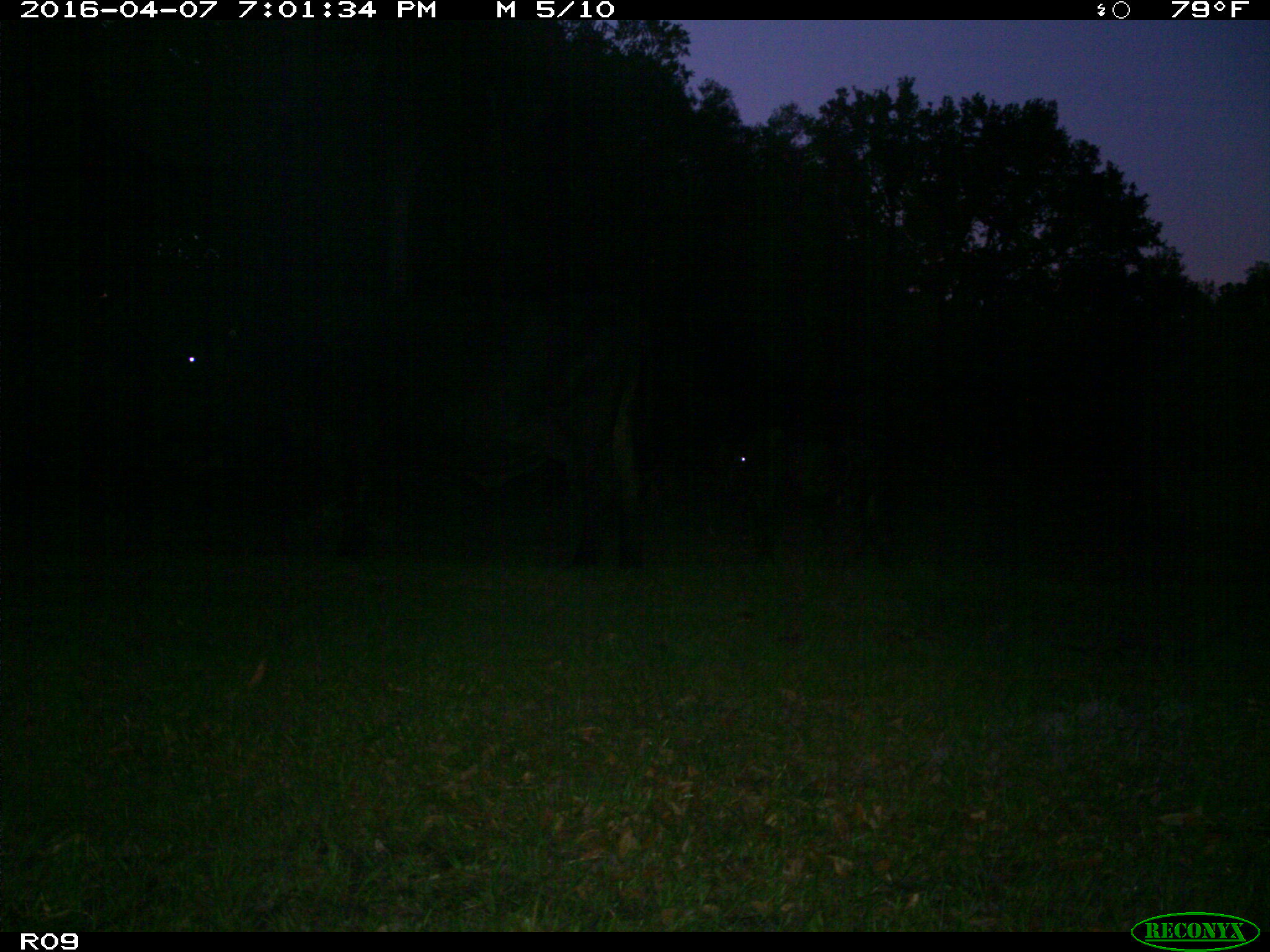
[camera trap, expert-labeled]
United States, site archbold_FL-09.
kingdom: Animalia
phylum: Chordata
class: Mammalia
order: Artiodactyla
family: Bovidae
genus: Bos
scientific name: Bos taurus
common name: domestic cow